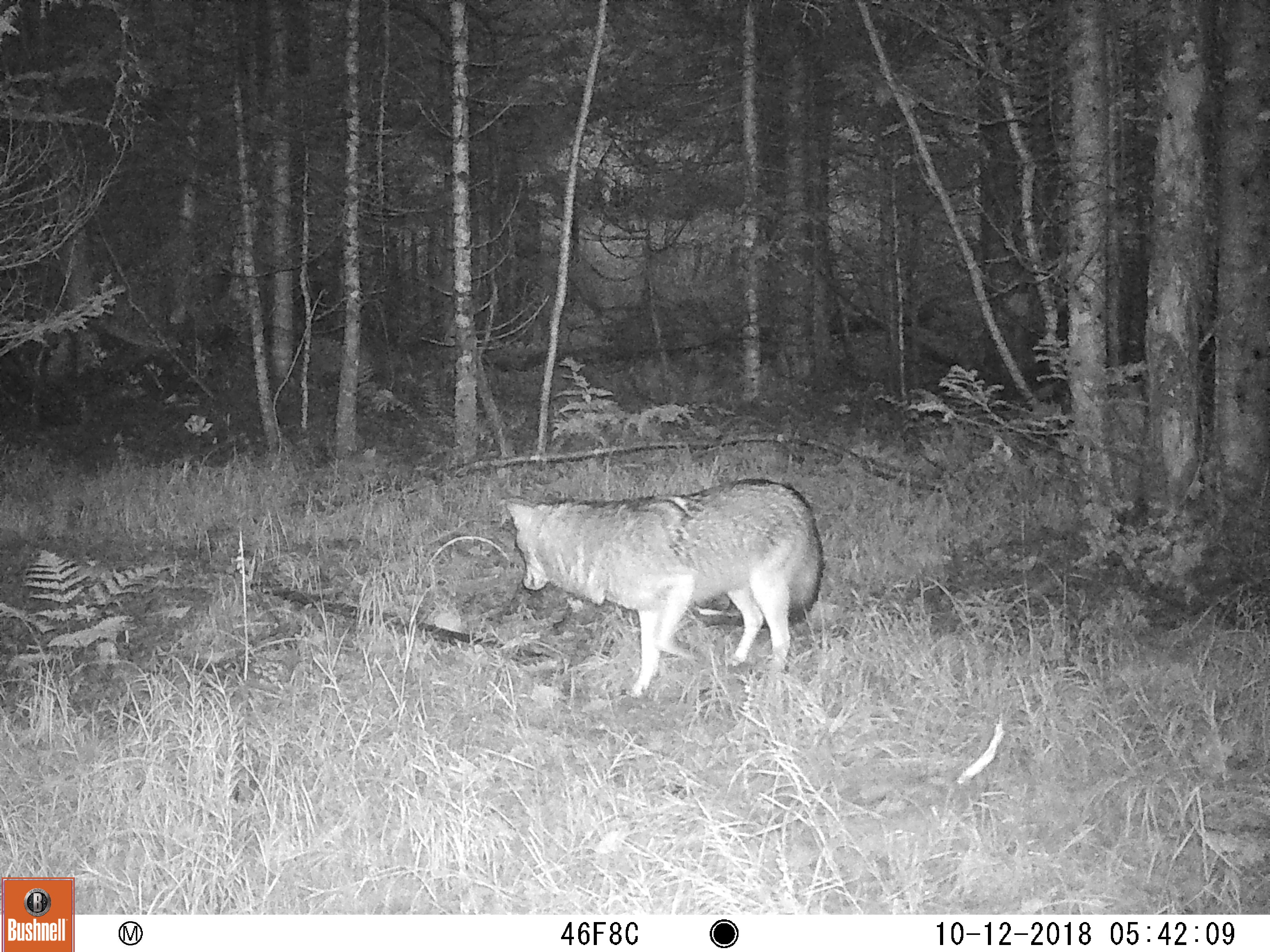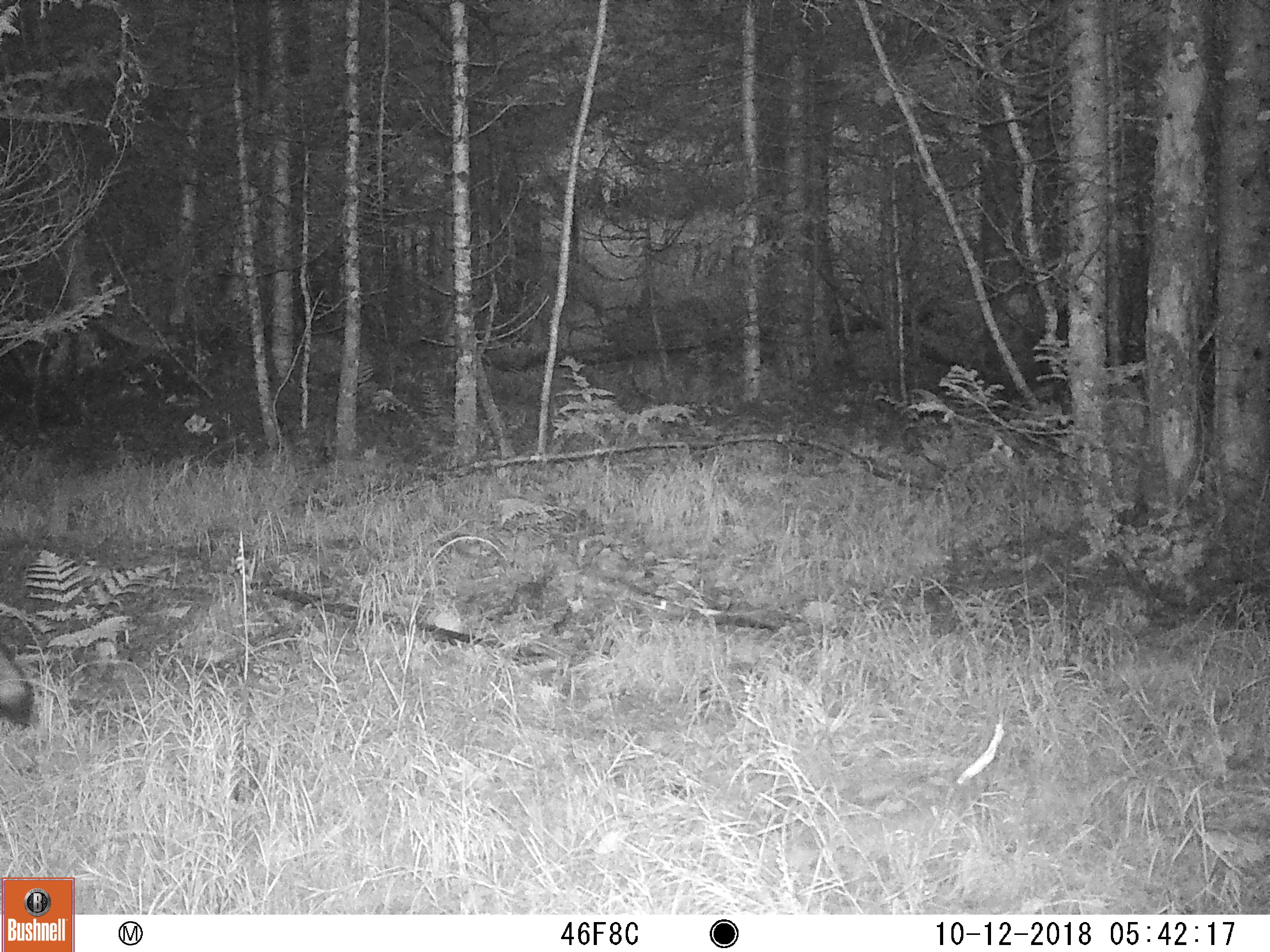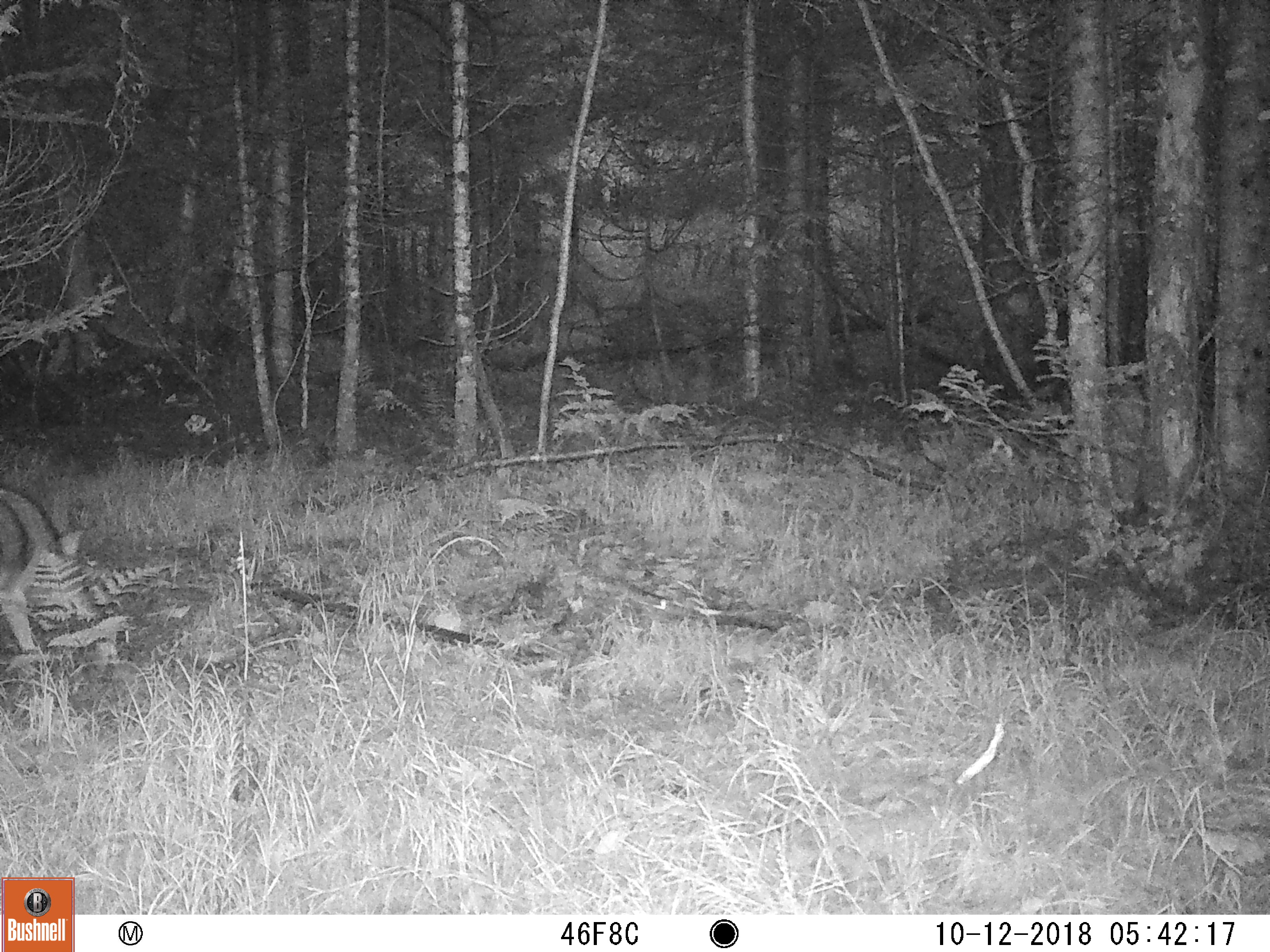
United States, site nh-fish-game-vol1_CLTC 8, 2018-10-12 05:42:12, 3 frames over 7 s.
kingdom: Animalia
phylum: Chordata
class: Mammalia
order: Carnivora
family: Canidae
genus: Canis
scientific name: Canis latrans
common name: coyote